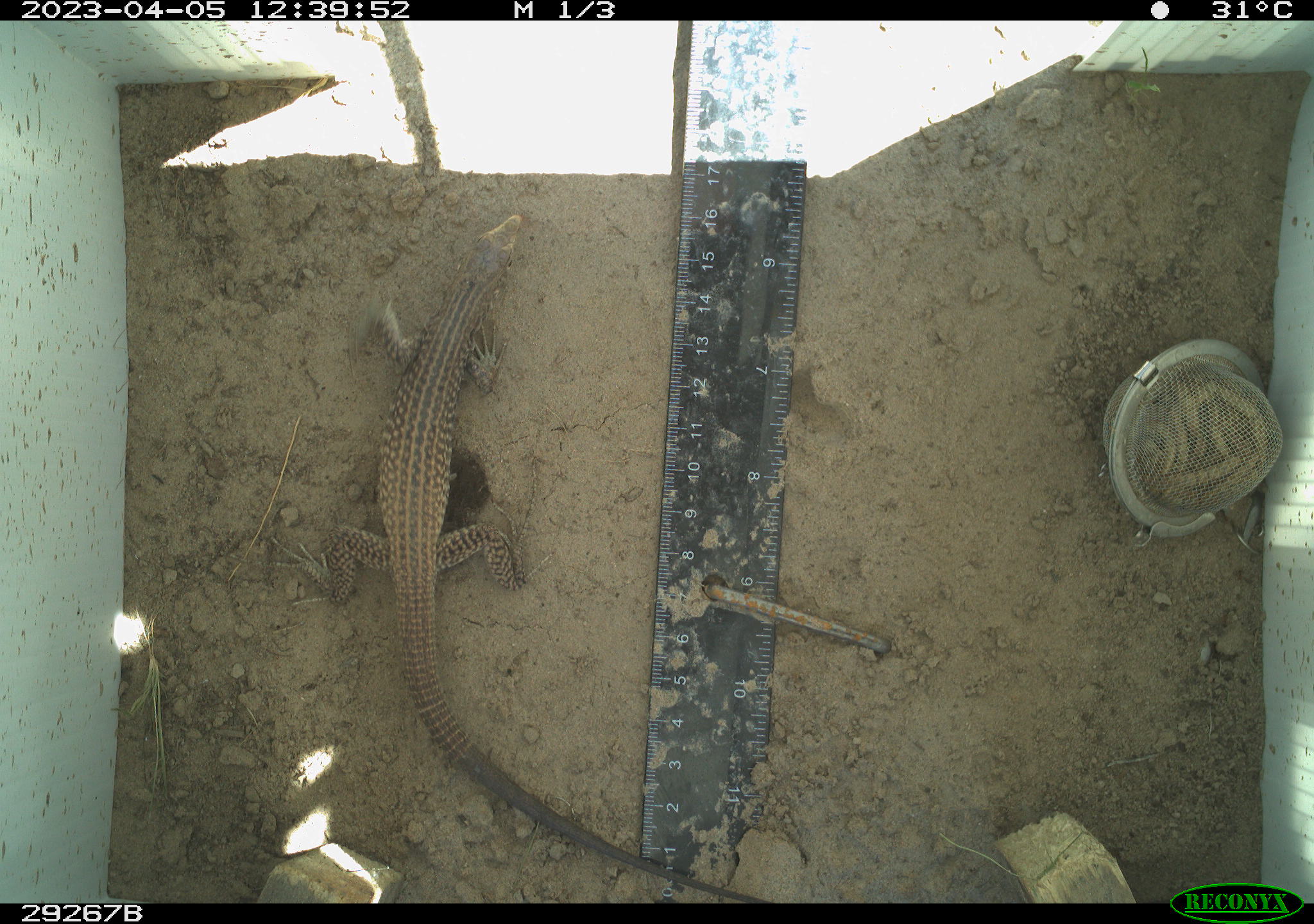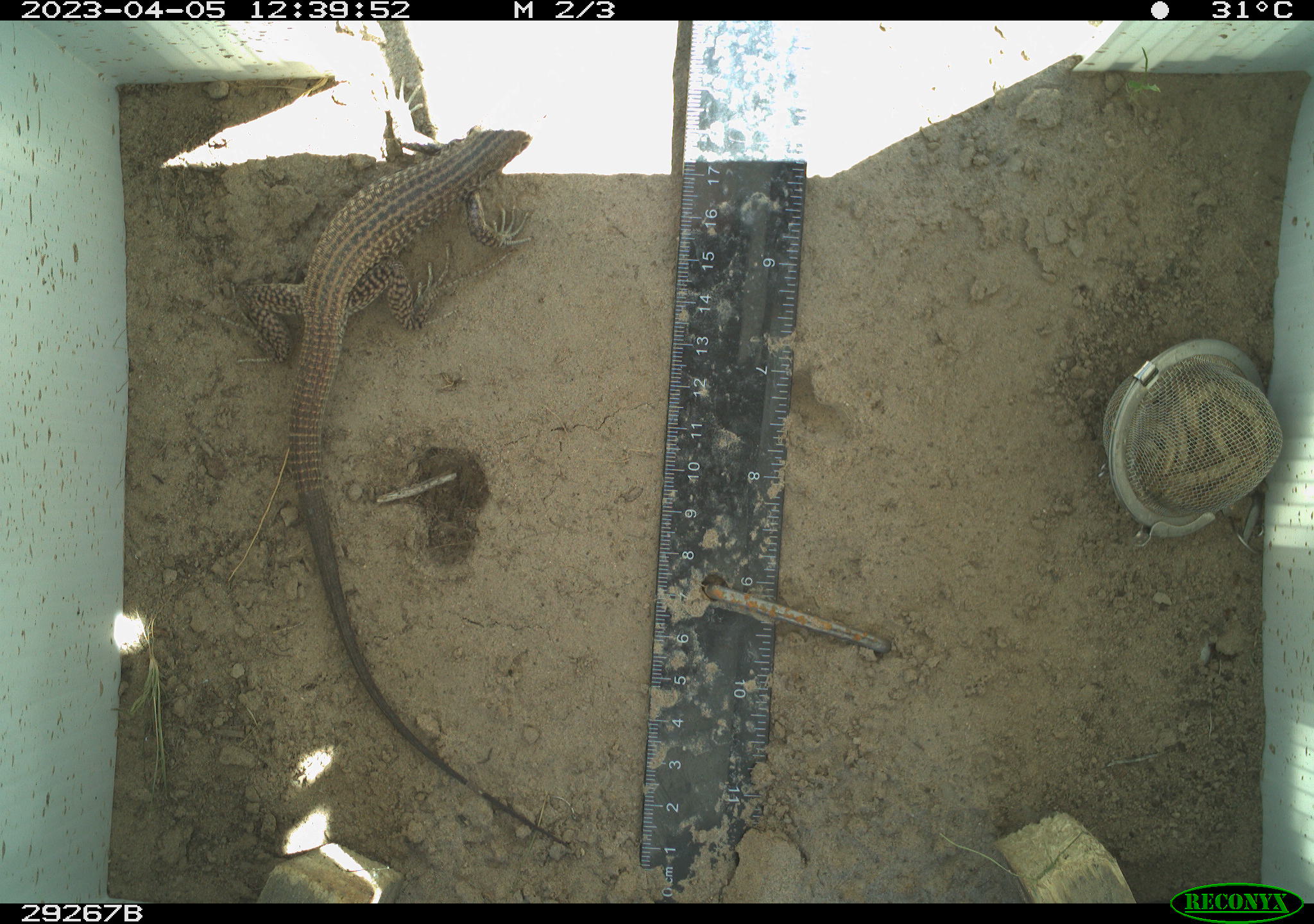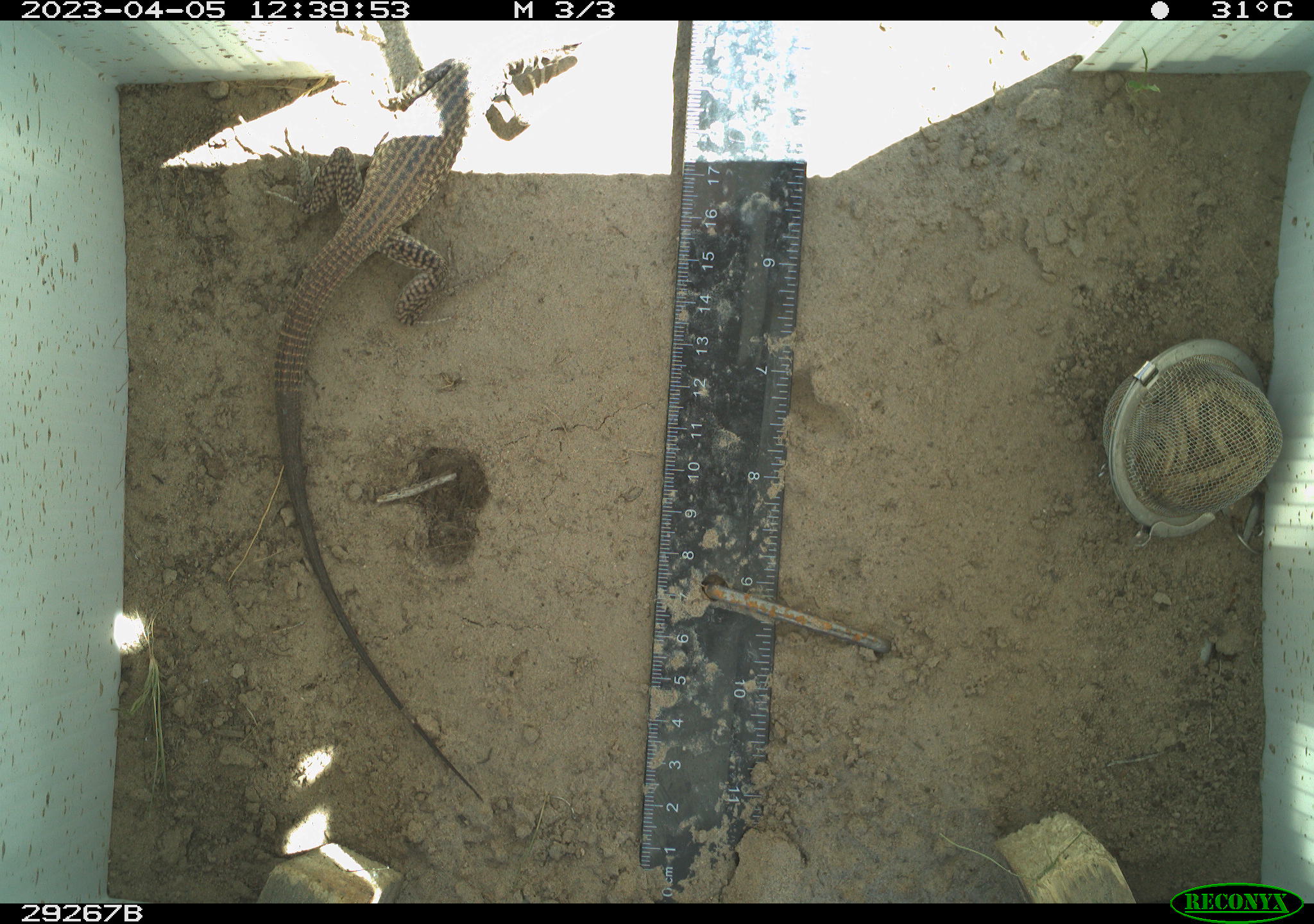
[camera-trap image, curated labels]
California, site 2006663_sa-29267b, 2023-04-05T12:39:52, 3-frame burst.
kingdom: Animalia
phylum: Chordata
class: Reptilia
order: Squamata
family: Teiidae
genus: Aspidoscelis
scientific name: Aspidoscelis tigris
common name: western whiptail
Western whiptail (Aspidoscelis tigris).